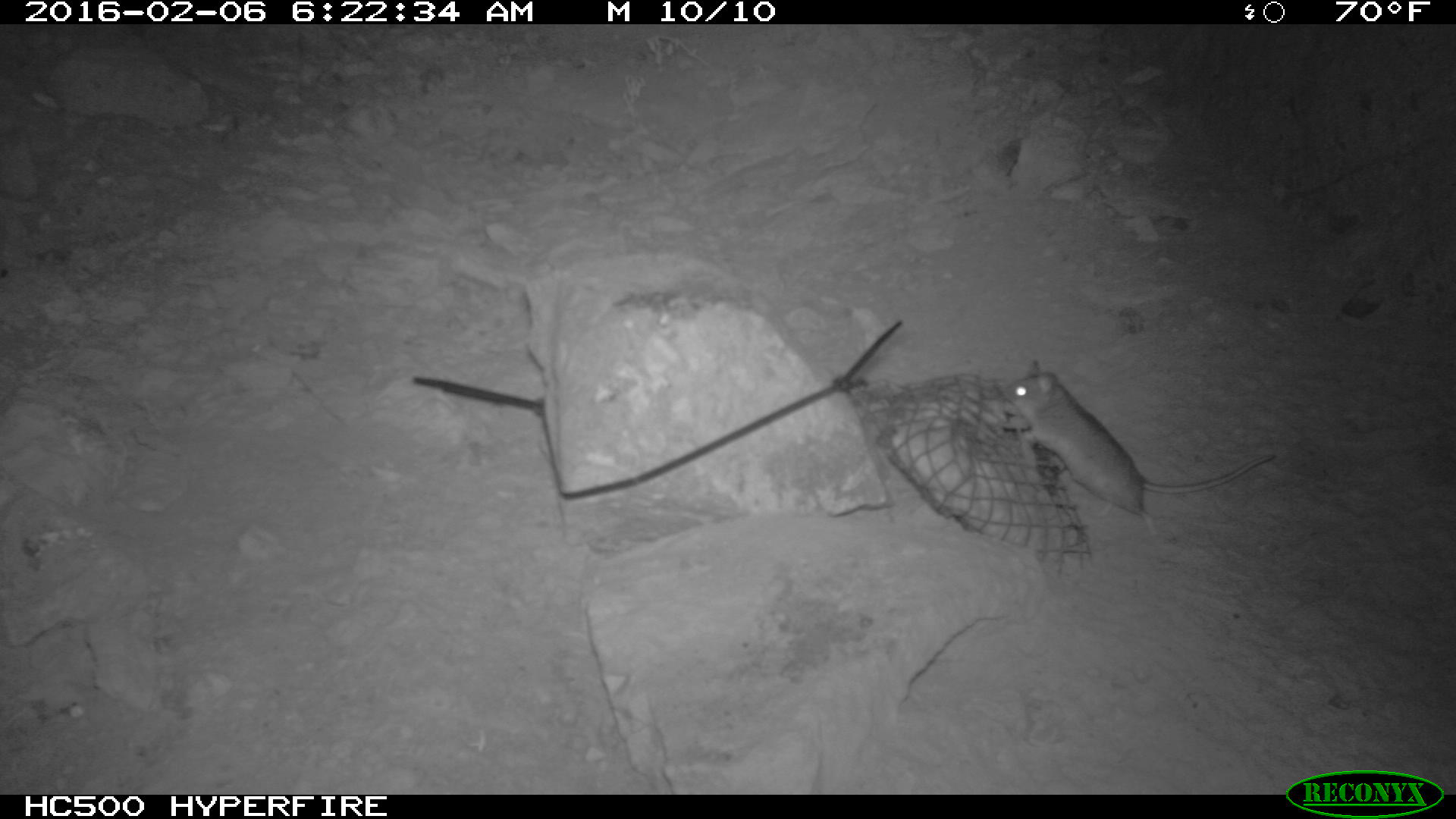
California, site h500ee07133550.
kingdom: Animalia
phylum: Chordata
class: Mammalia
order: Rodentia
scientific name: Rodentia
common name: rodent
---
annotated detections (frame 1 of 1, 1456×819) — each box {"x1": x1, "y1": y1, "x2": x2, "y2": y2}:
rodent: {"x1": 997, "y1": 357, "x2": 1276, "y2": 533}